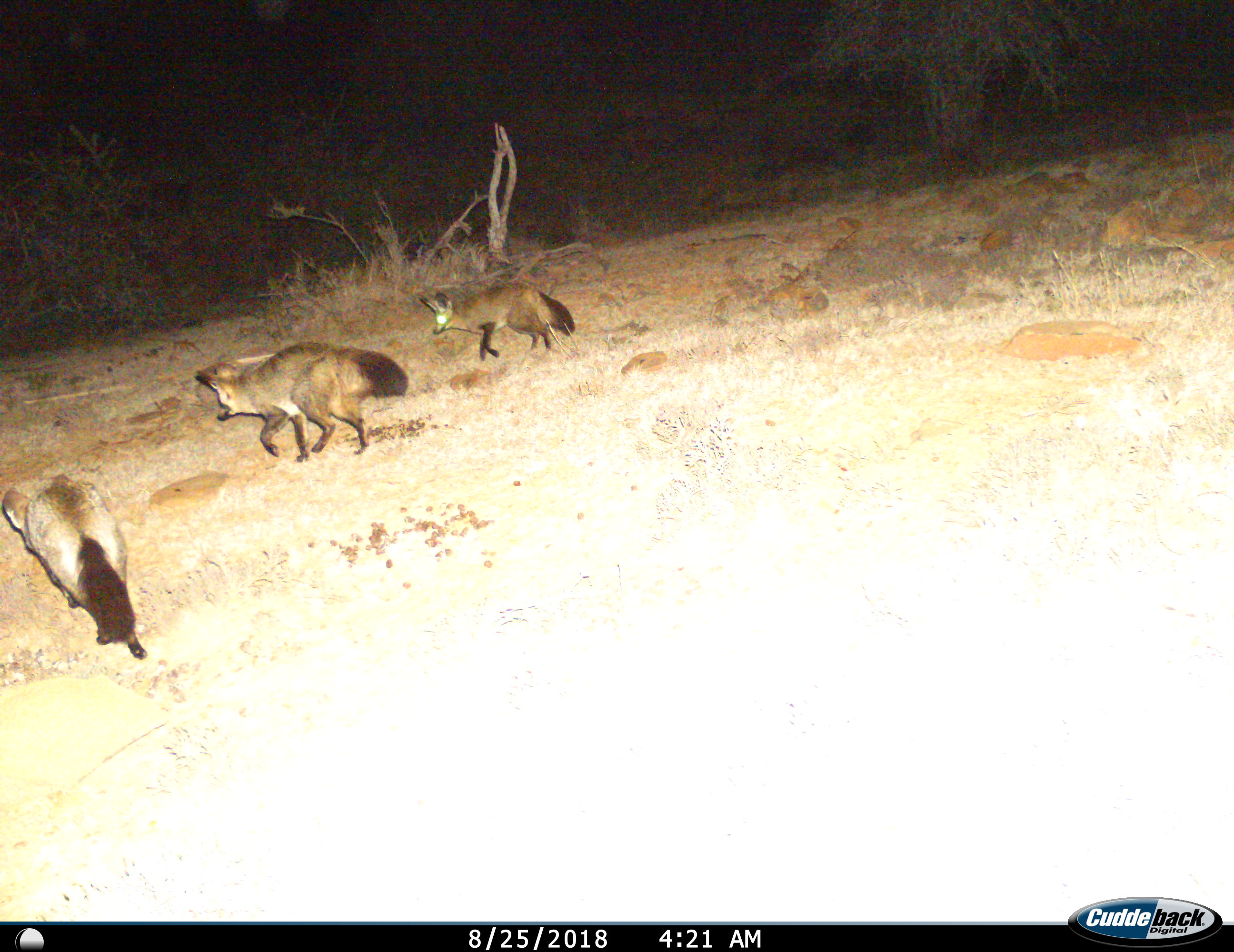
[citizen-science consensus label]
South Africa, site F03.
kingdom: Animalia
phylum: Chordata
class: Mammalia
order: Carnivora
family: Canidae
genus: Otocyon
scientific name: Otocyon megalotis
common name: bat-eared fox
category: foxbateared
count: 3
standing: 11%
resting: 0%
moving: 100%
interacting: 0%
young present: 0%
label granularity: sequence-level